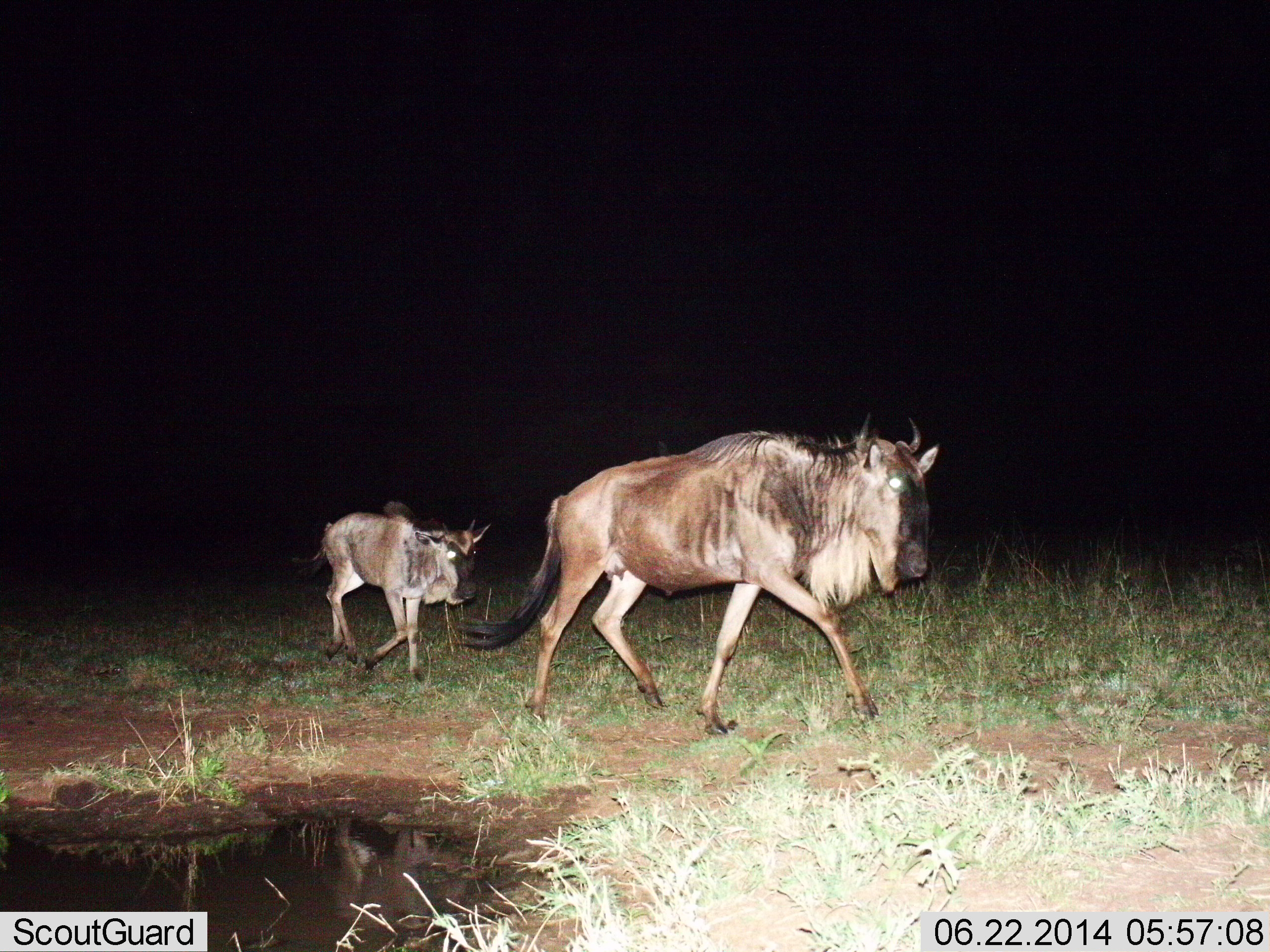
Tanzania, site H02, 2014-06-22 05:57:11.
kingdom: Animalia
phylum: Chordata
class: Mammalia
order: Artiodactyla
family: Bovidae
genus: Connochaetes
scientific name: Connochaetes taurinus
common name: blue wildebeest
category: wildebeest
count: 2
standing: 10%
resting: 0%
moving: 90%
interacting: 0%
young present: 60%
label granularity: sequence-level